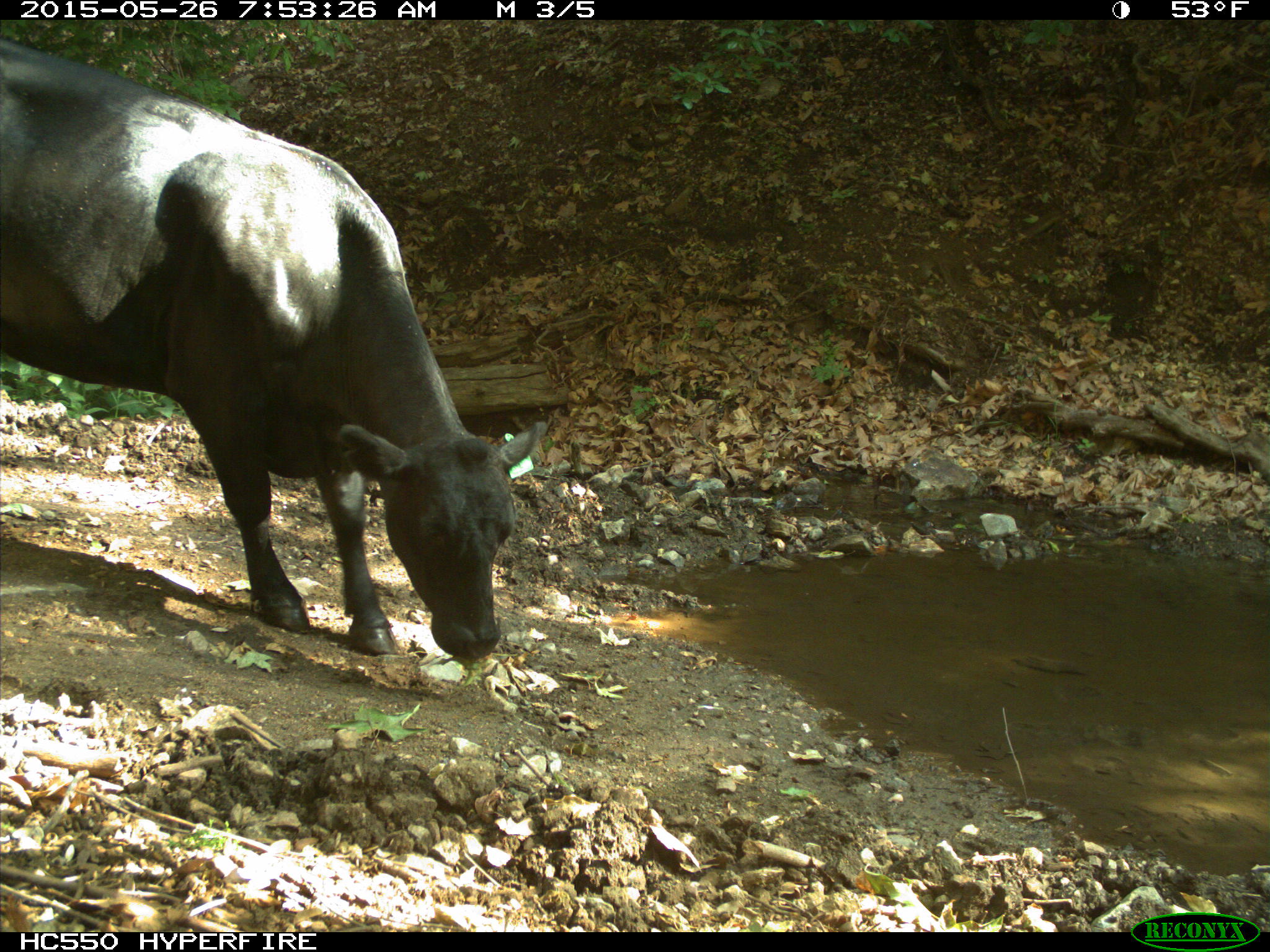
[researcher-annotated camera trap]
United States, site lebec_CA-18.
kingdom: Animalia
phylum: Chordata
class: Mammalia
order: Artiodactyla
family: Bovidae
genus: Bos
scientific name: Bos taurus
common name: domestic cow